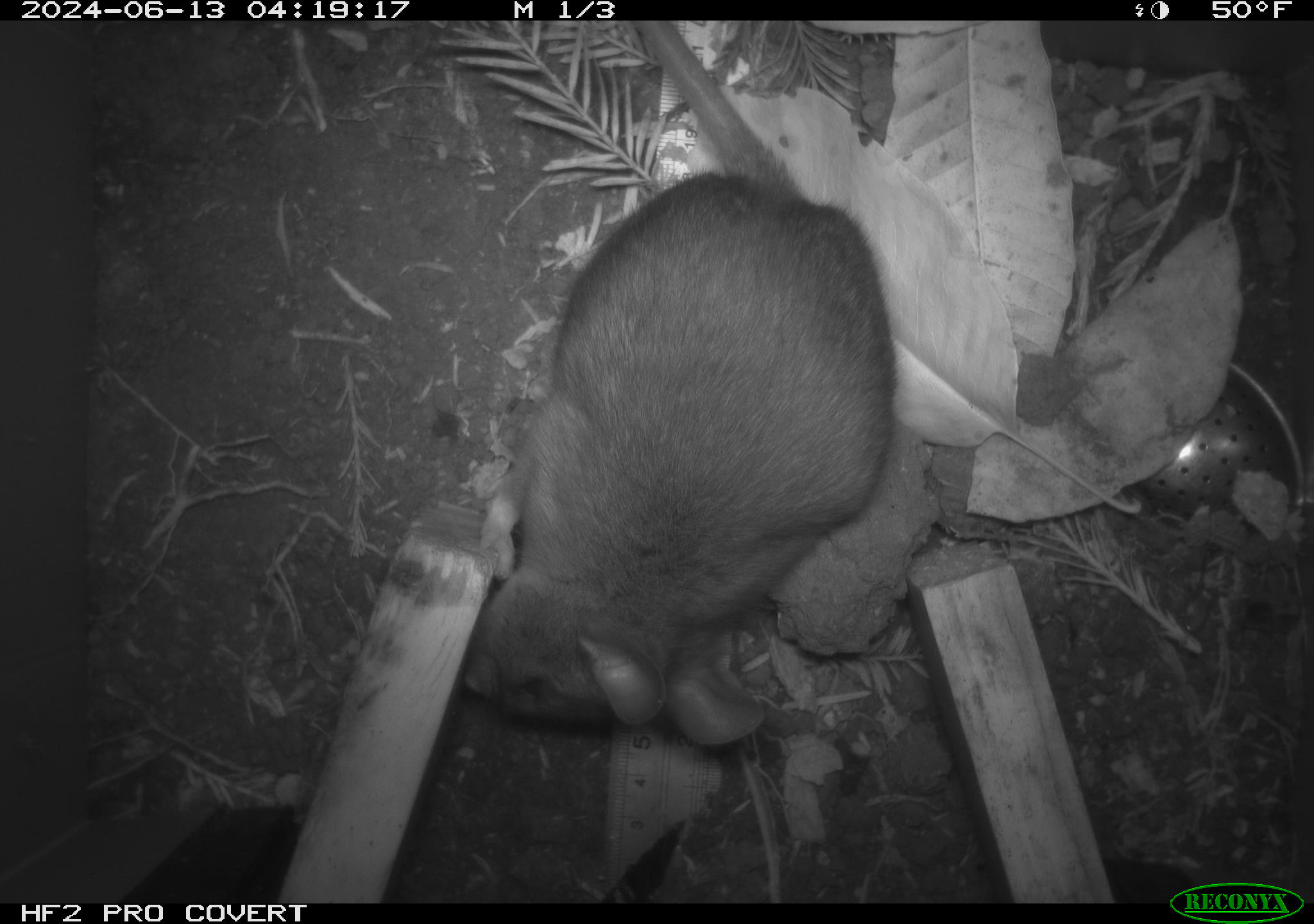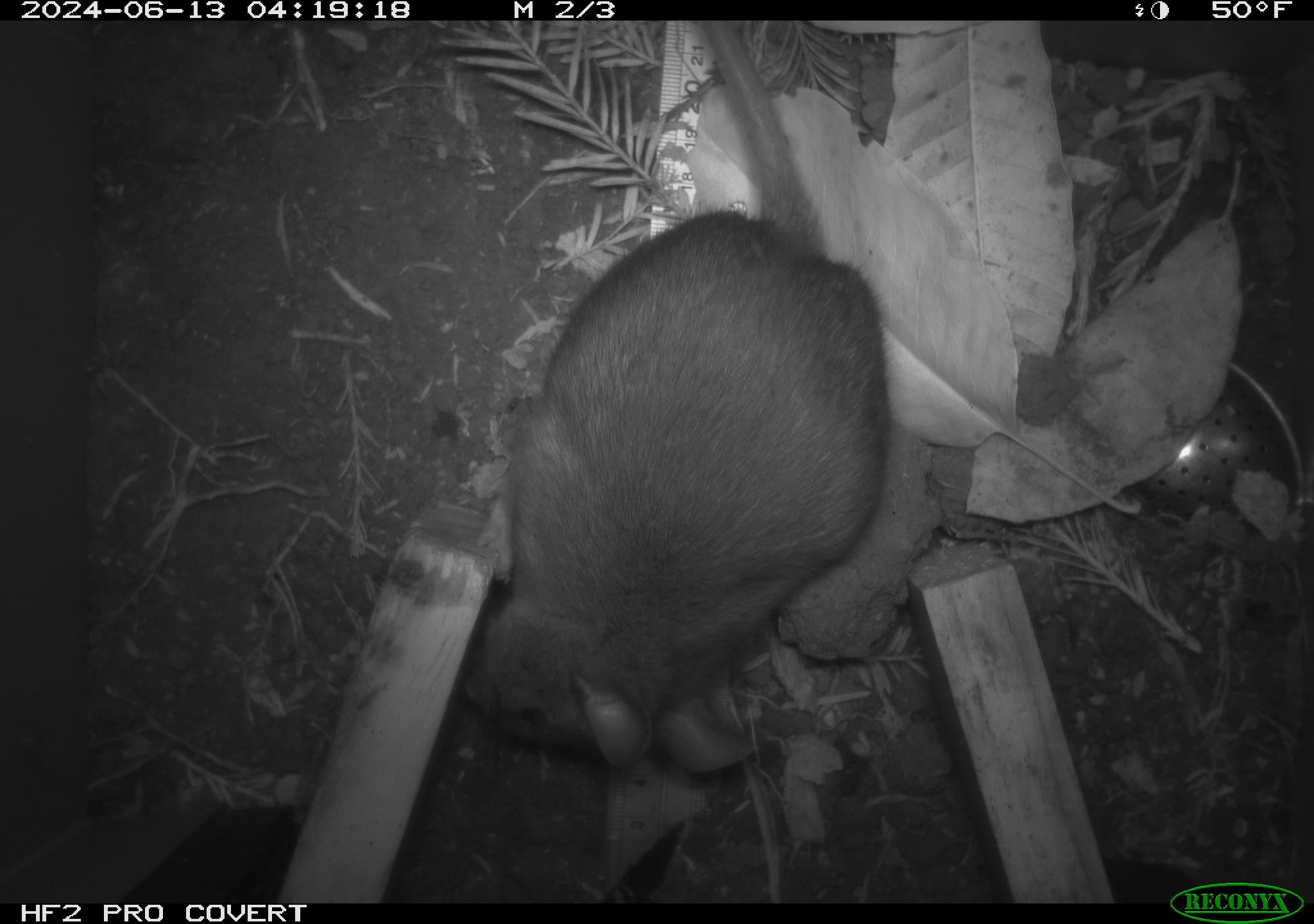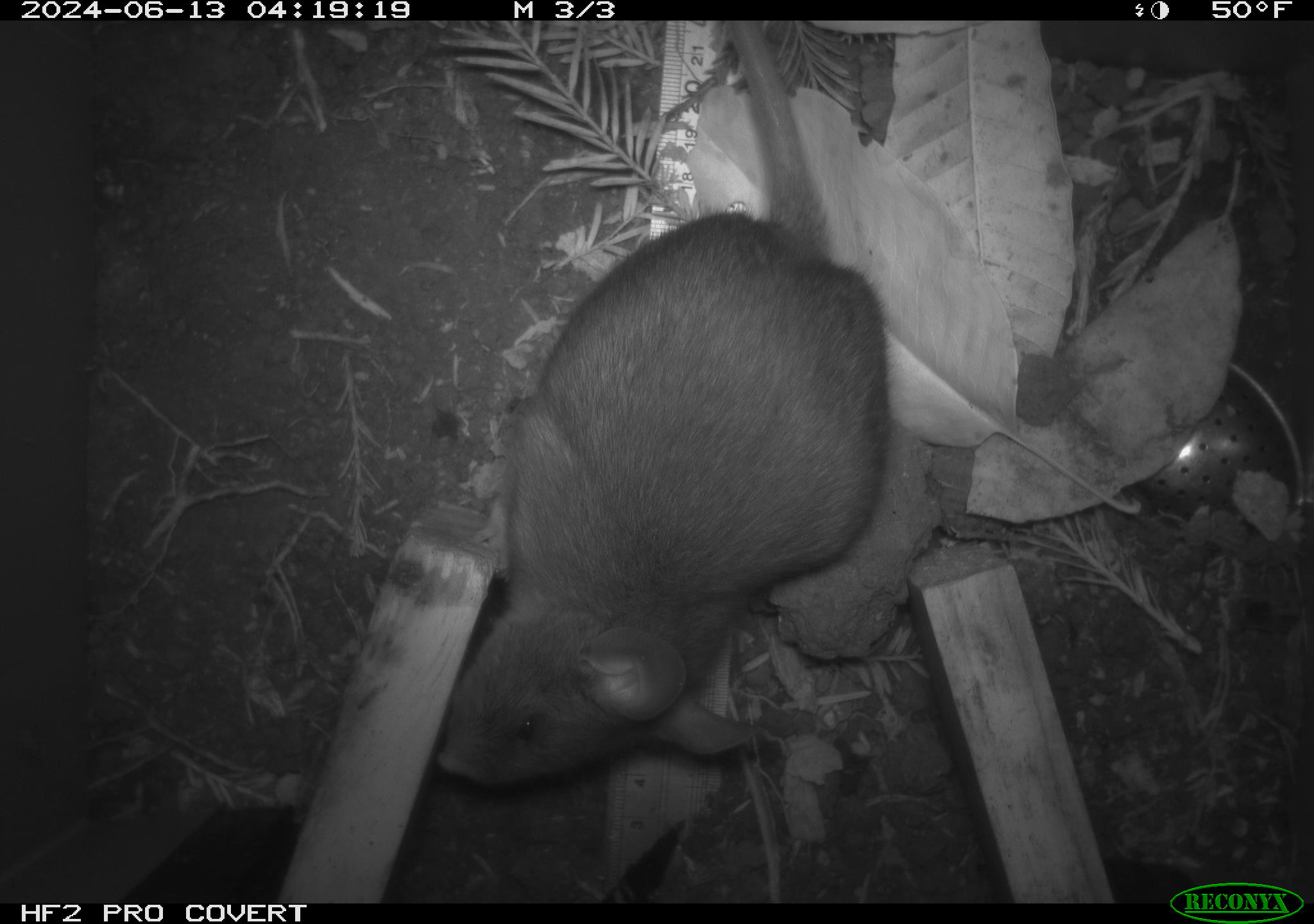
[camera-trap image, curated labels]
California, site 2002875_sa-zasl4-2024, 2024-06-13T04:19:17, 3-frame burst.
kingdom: Animalia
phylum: Chordata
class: Mammalia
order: Rodentia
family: Cricetidae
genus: Neotoma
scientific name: Neotoma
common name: pack rat or woodrat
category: neotoma species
Neotoma species (pack rat or woodrat) (Neotoma).